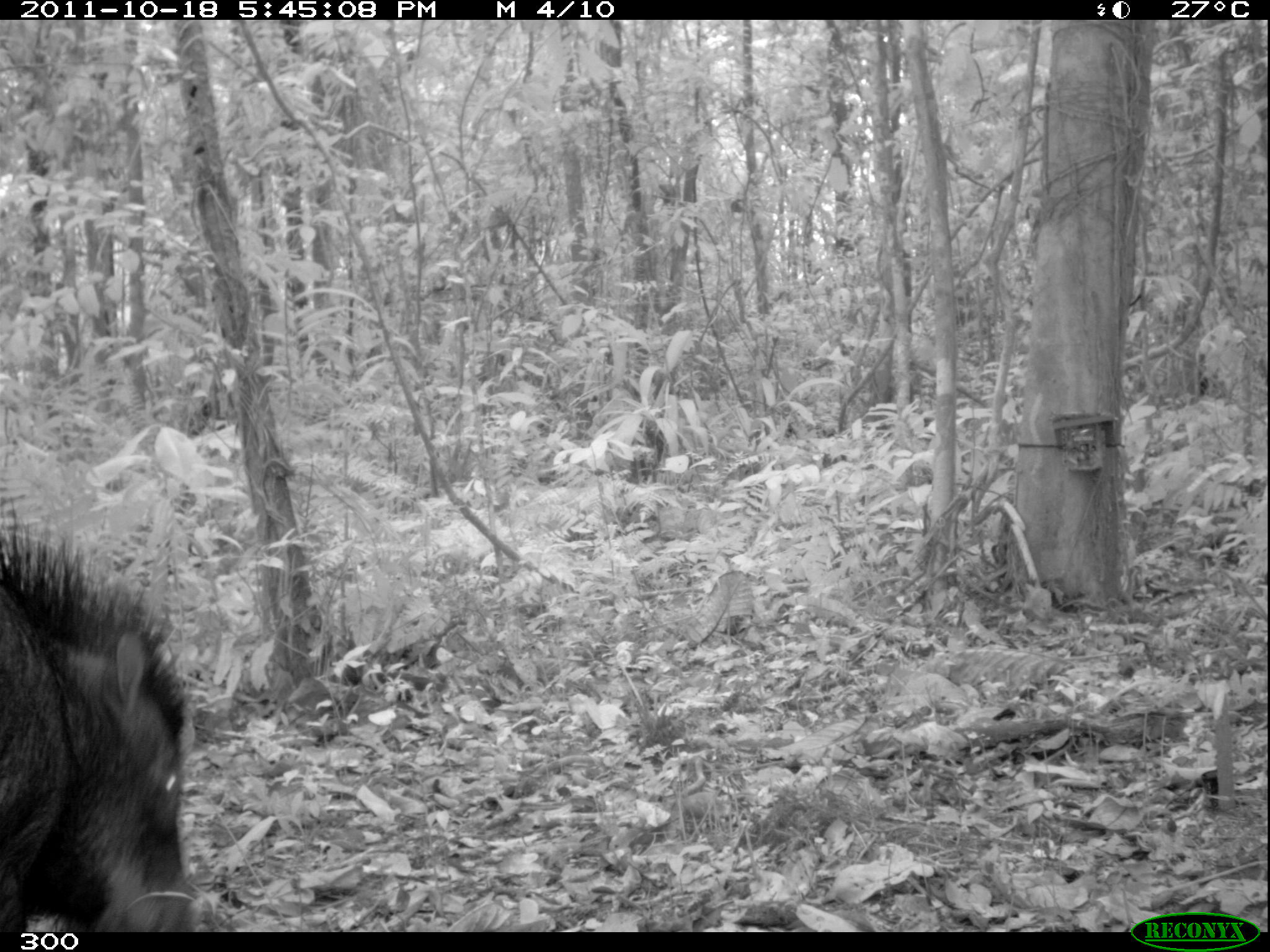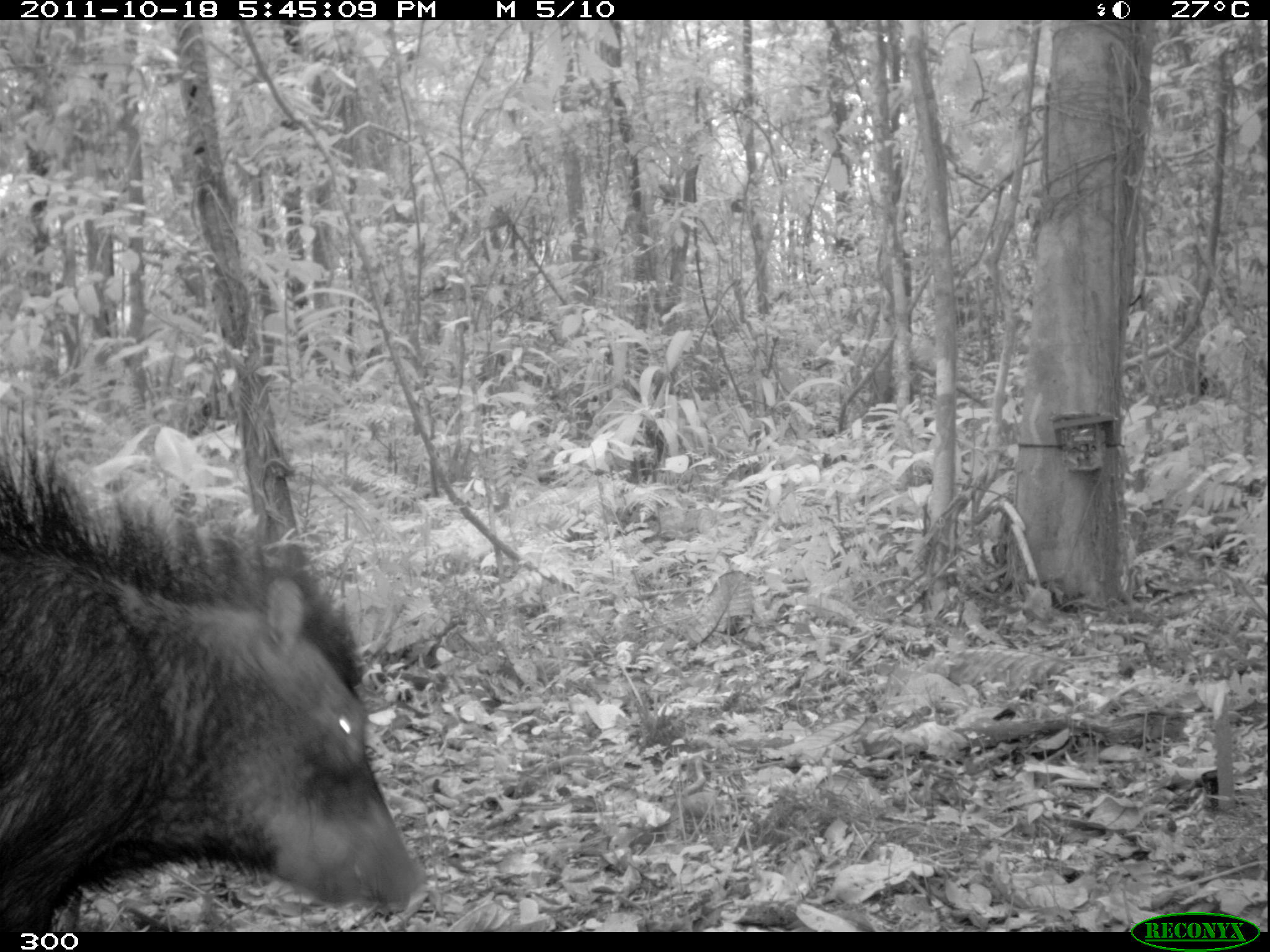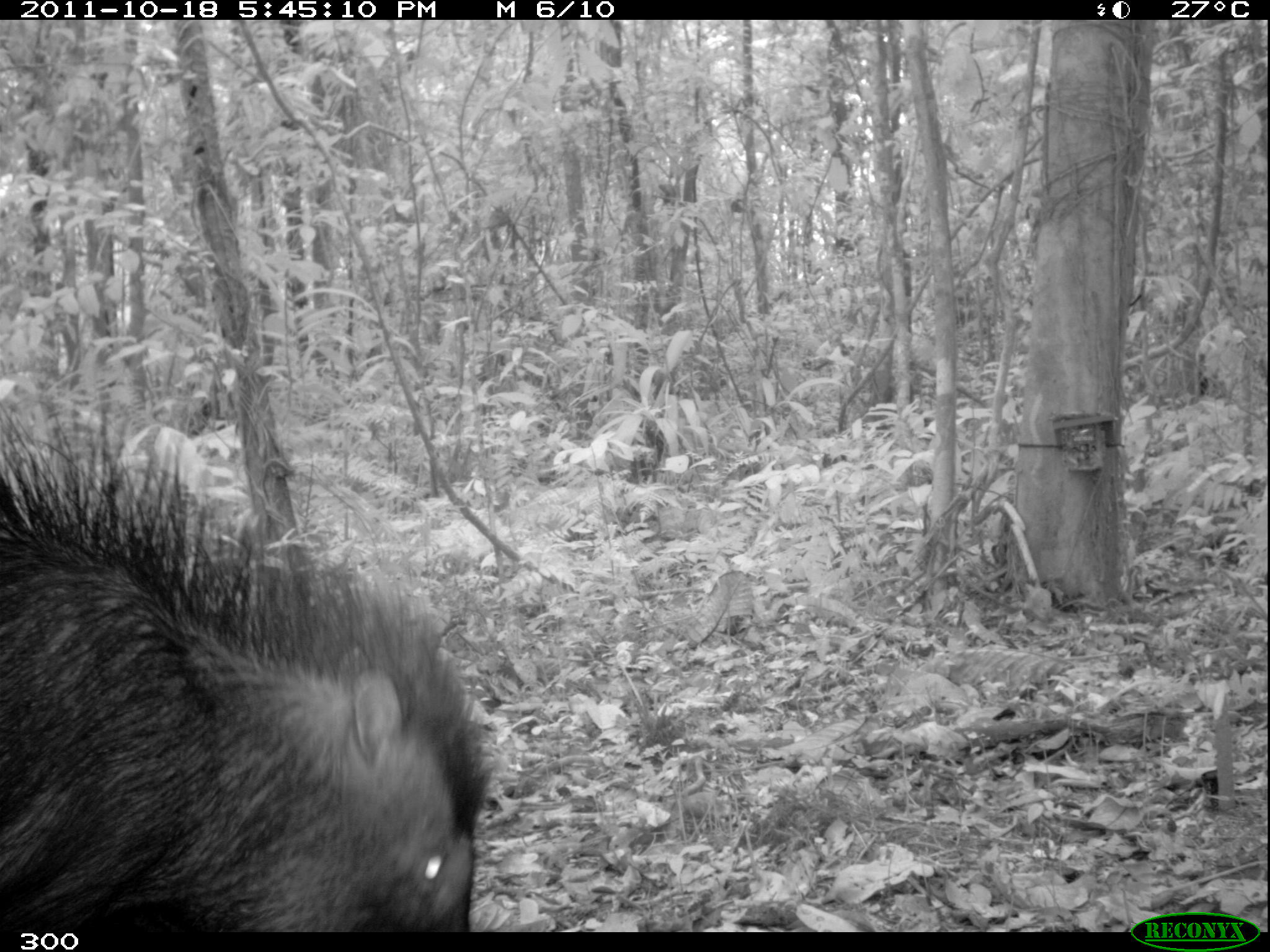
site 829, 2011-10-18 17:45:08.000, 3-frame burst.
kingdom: Animalia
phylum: Chordata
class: Mammalia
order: Artiodactyla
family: Tayassuidae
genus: Tayassu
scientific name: Tayassu pecari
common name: white-lipped peccary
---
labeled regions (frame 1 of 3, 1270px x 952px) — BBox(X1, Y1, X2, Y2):
tayassu pecari: BBox(0, 499, 194, 932)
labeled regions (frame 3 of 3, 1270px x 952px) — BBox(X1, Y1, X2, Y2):
tayassu pecari: BBox(0, 394, 496, 932)